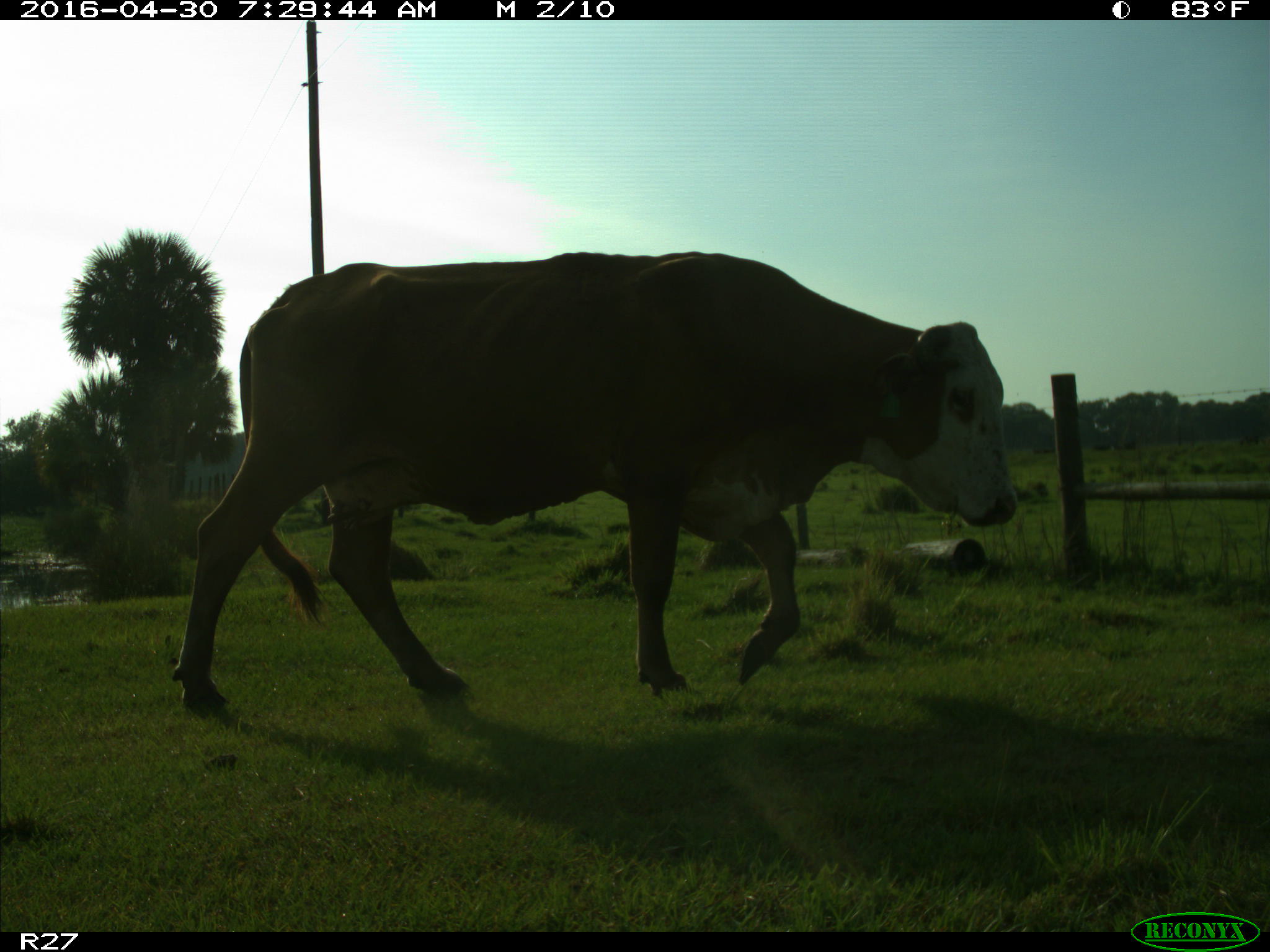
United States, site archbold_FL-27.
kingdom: Animalia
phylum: Chordata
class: Mammalia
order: Artiodactyla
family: Bovidae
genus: Bos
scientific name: Bos taurus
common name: domestic cow